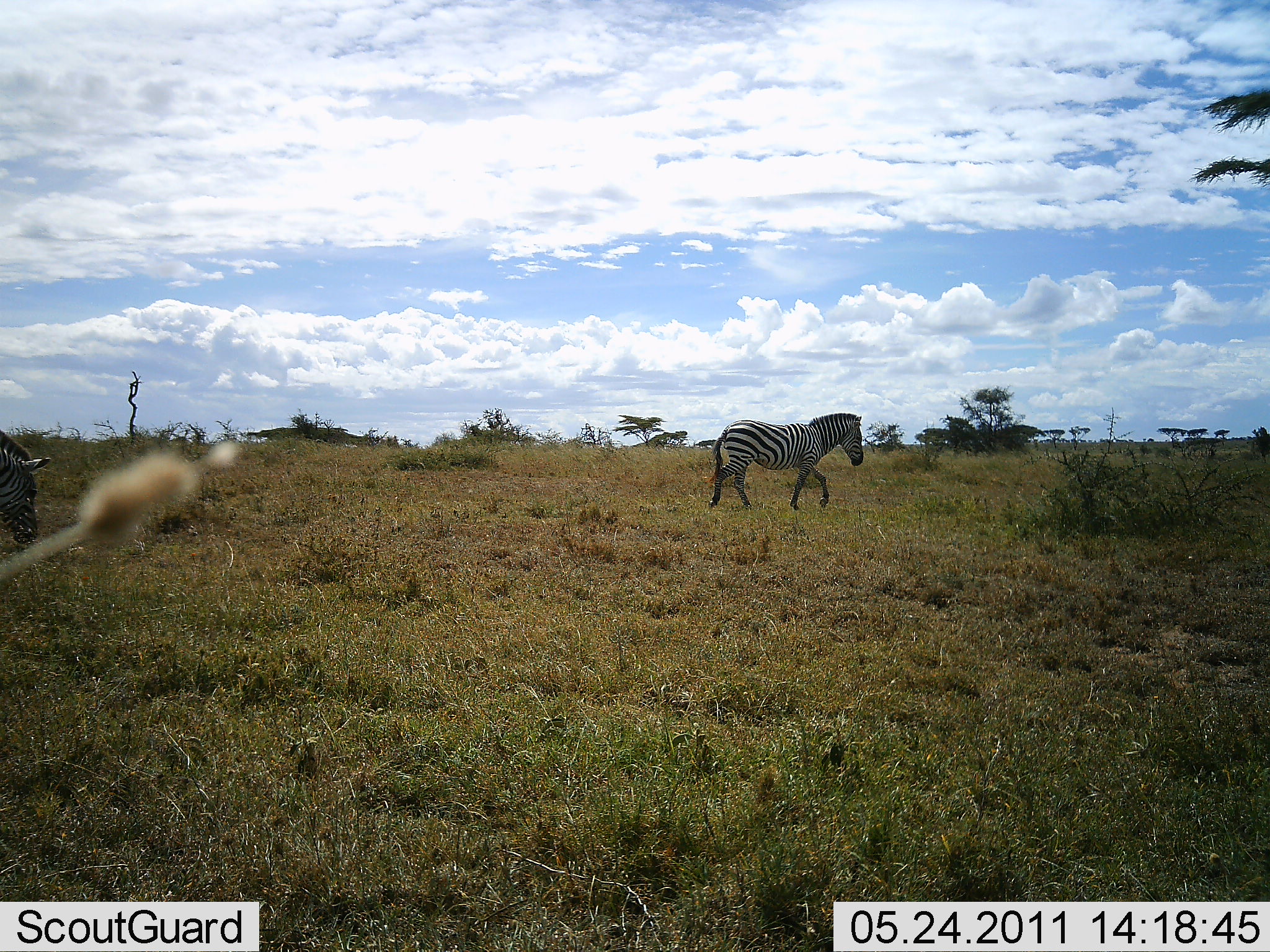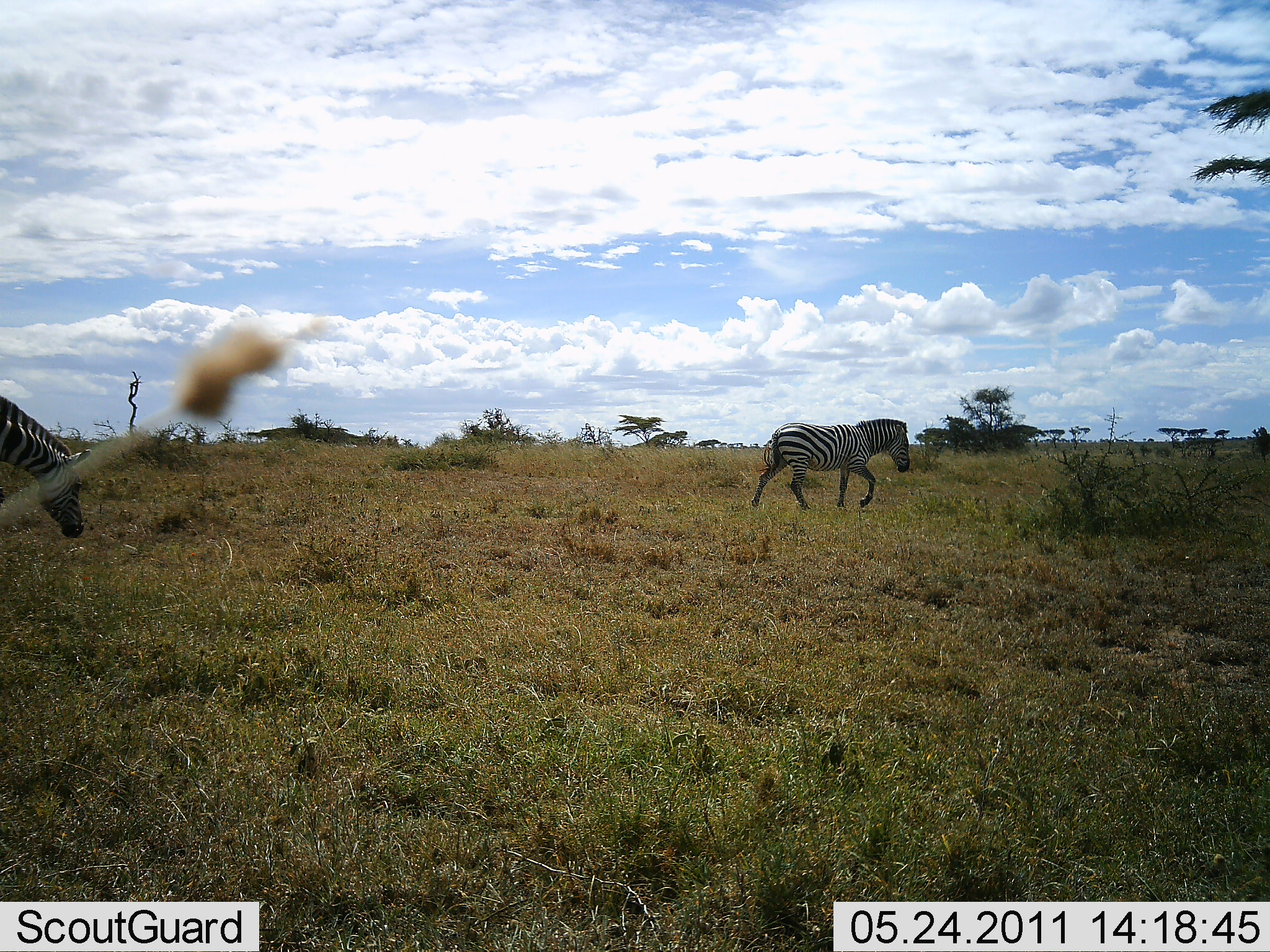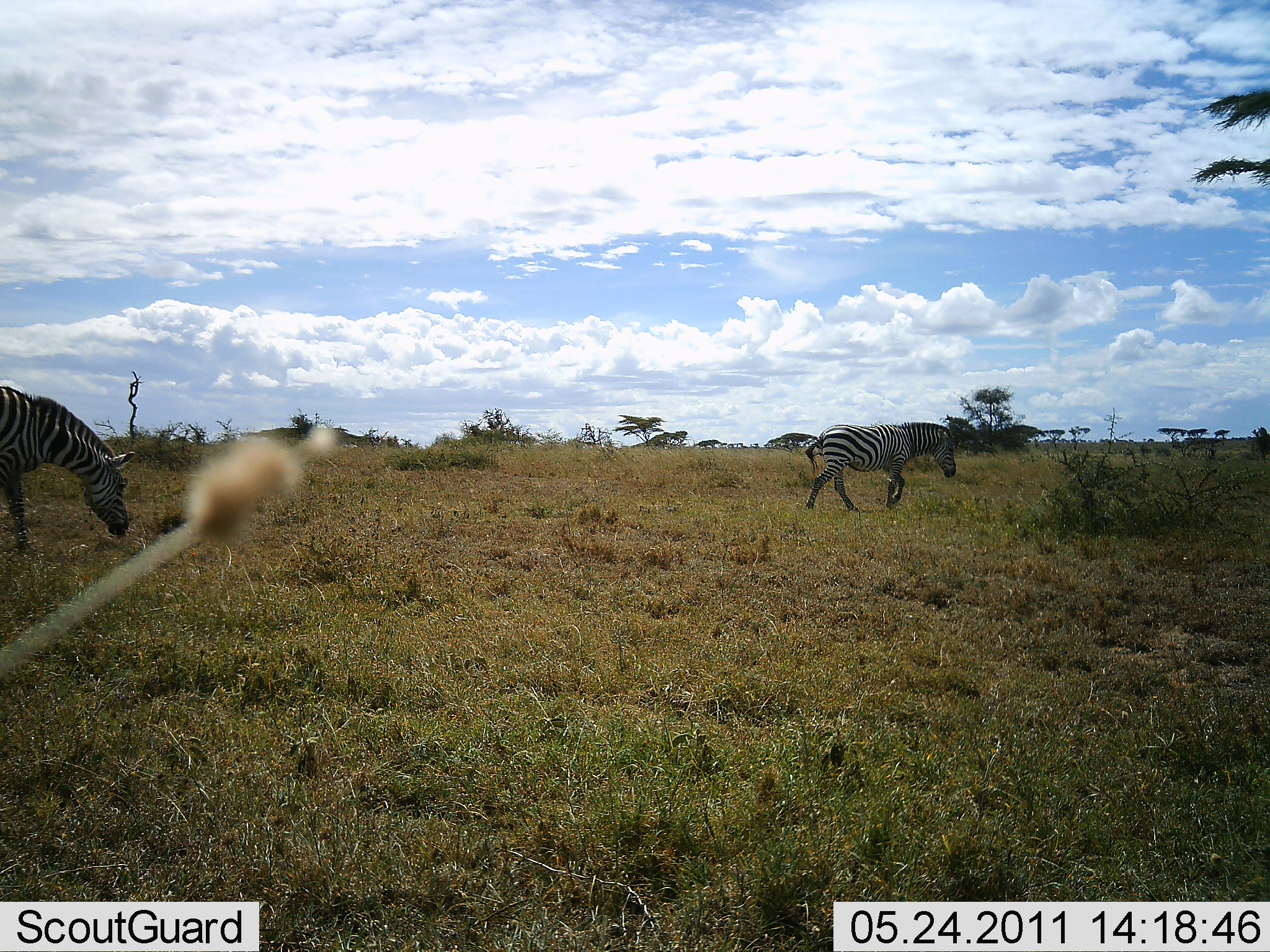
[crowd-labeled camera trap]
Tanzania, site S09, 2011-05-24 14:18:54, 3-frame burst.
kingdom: Animalia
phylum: Chordata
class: Mammalia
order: Perissodactyla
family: Equidae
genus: Equus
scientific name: Equus quagga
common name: plains zebra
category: zebra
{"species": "zebra (plains zebra) (Equus quagga)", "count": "2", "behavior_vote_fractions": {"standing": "0%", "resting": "0%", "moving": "100%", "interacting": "0%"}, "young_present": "0%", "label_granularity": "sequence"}